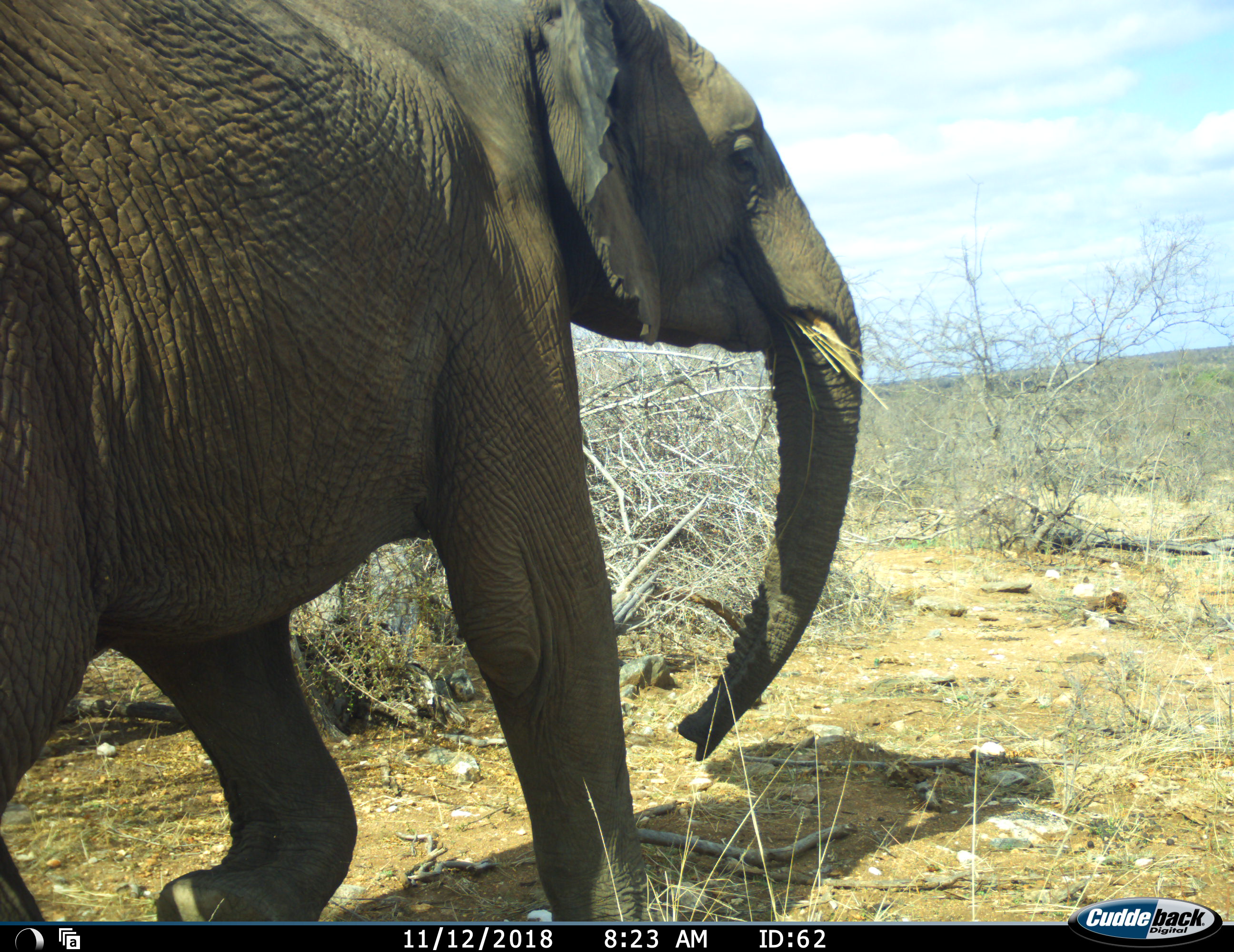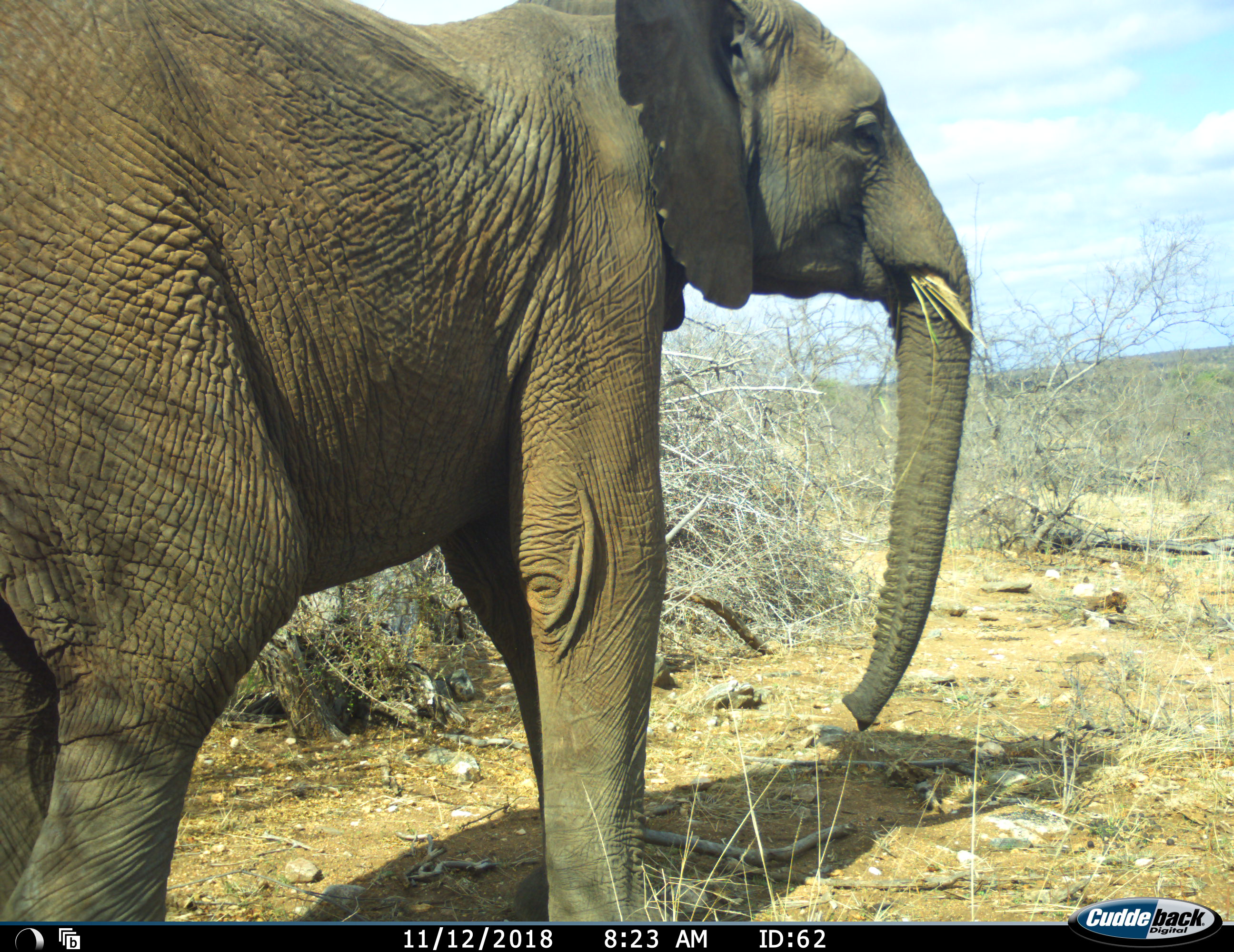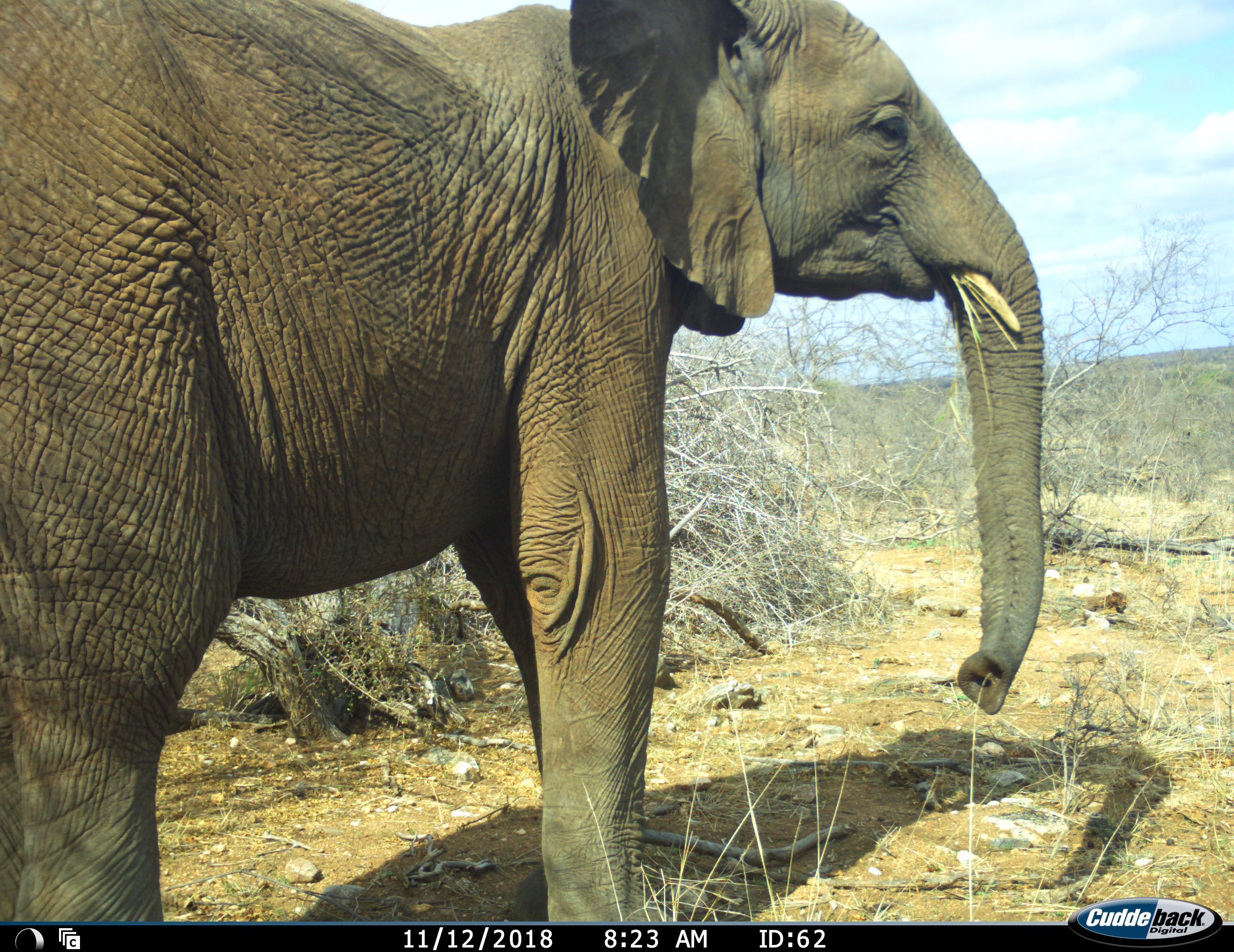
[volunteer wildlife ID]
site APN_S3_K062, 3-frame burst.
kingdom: Animalia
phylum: Chordata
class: Mammalia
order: Proboscidea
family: Elephantidae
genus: Loxodonta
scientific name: Loxodonta africana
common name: african bush elephant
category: elephant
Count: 1.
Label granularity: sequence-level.